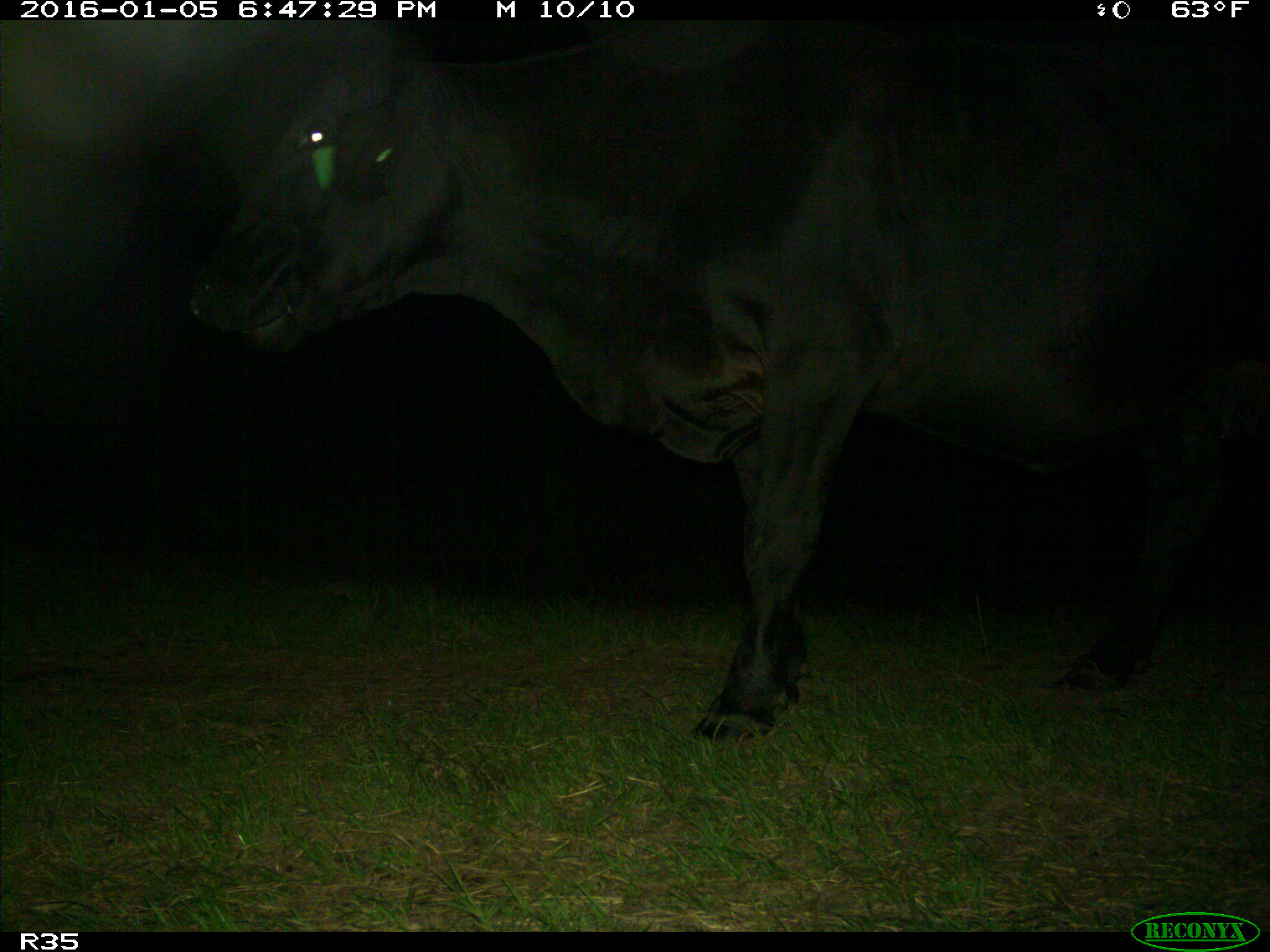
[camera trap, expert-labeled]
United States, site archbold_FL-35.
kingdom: Animalia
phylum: Chordata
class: Mammalia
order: Artiodactyla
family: Bovidae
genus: Bos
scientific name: Bos taurus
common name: domestic cow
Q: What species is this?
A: Bos taurus (domestic cow).